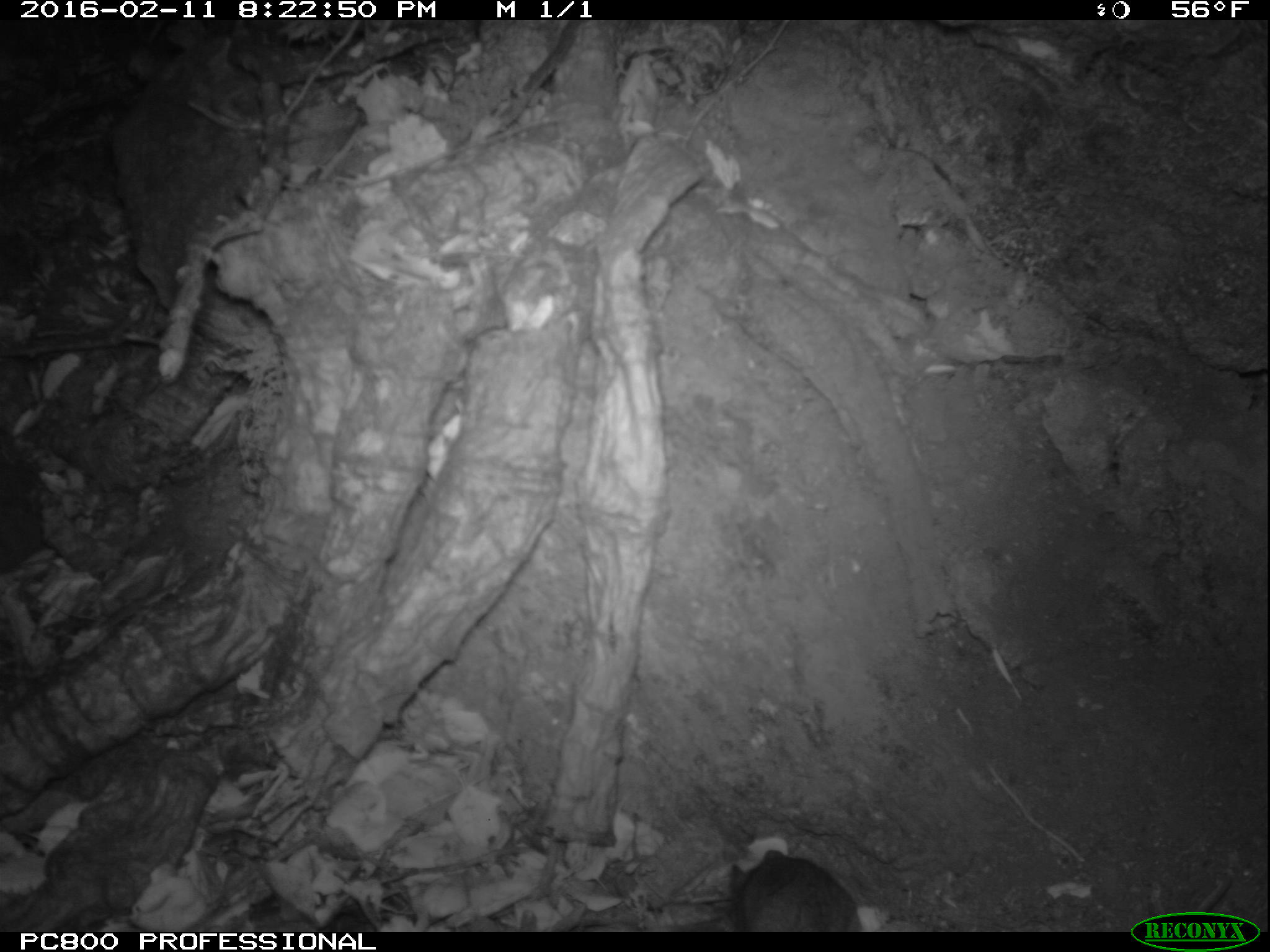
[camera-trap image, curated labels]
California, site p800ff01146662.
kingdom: Animalia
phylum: Chordata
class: Mammalia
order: Rodentia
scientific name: Rodentia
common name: rodent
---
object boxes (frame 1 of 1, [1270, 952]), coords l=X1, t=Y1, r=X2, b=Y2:
rodent: l=718, t=848, r=864, b=932